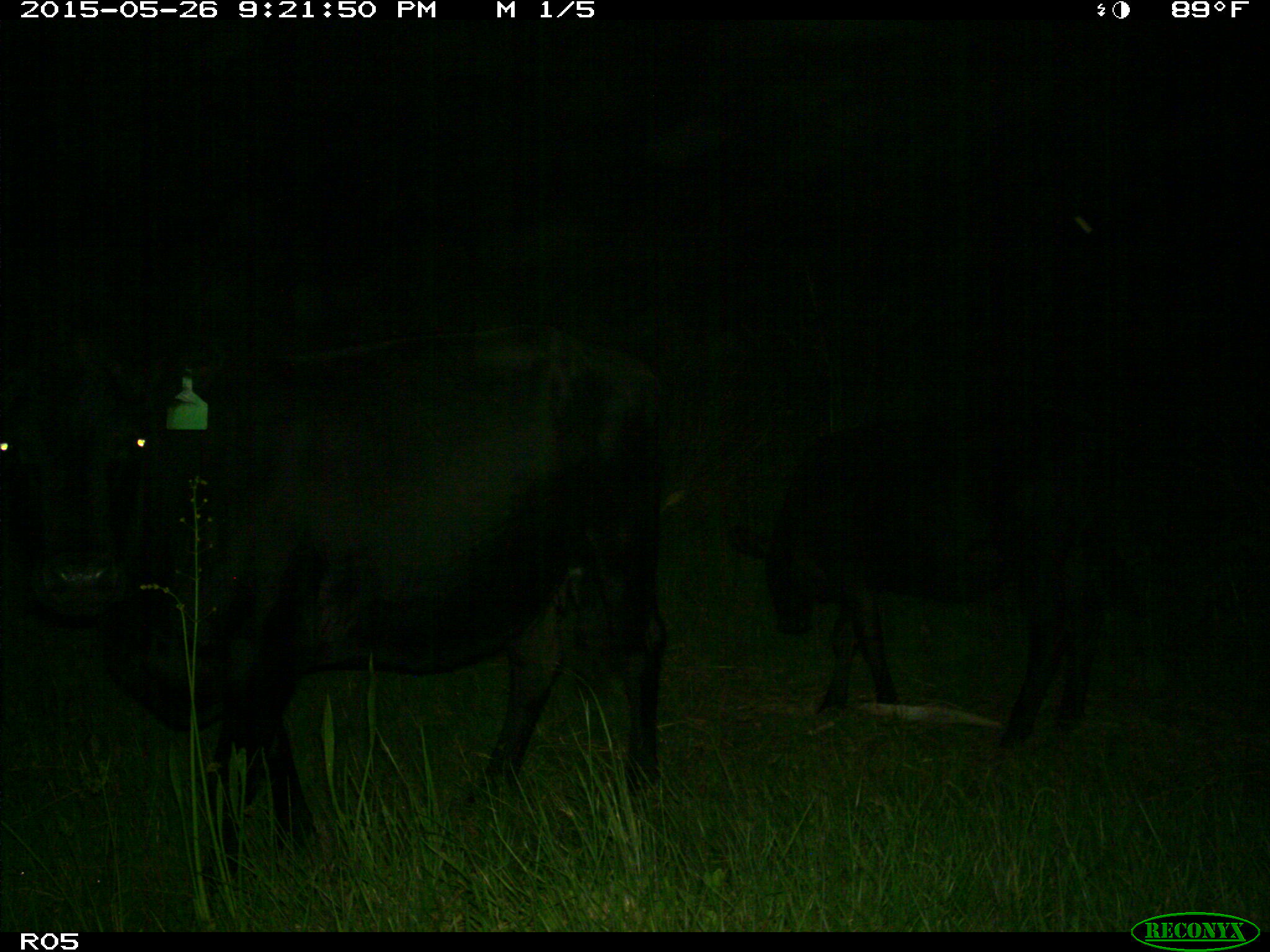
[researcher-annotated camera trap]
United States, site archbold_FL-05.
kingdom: Animalia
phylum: Chordata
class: Mammalia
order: Artiodactyla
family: Bovidae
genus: Bos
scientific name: Bos taurus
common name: domestic cow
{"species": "Bos taurus (domestic cow)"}